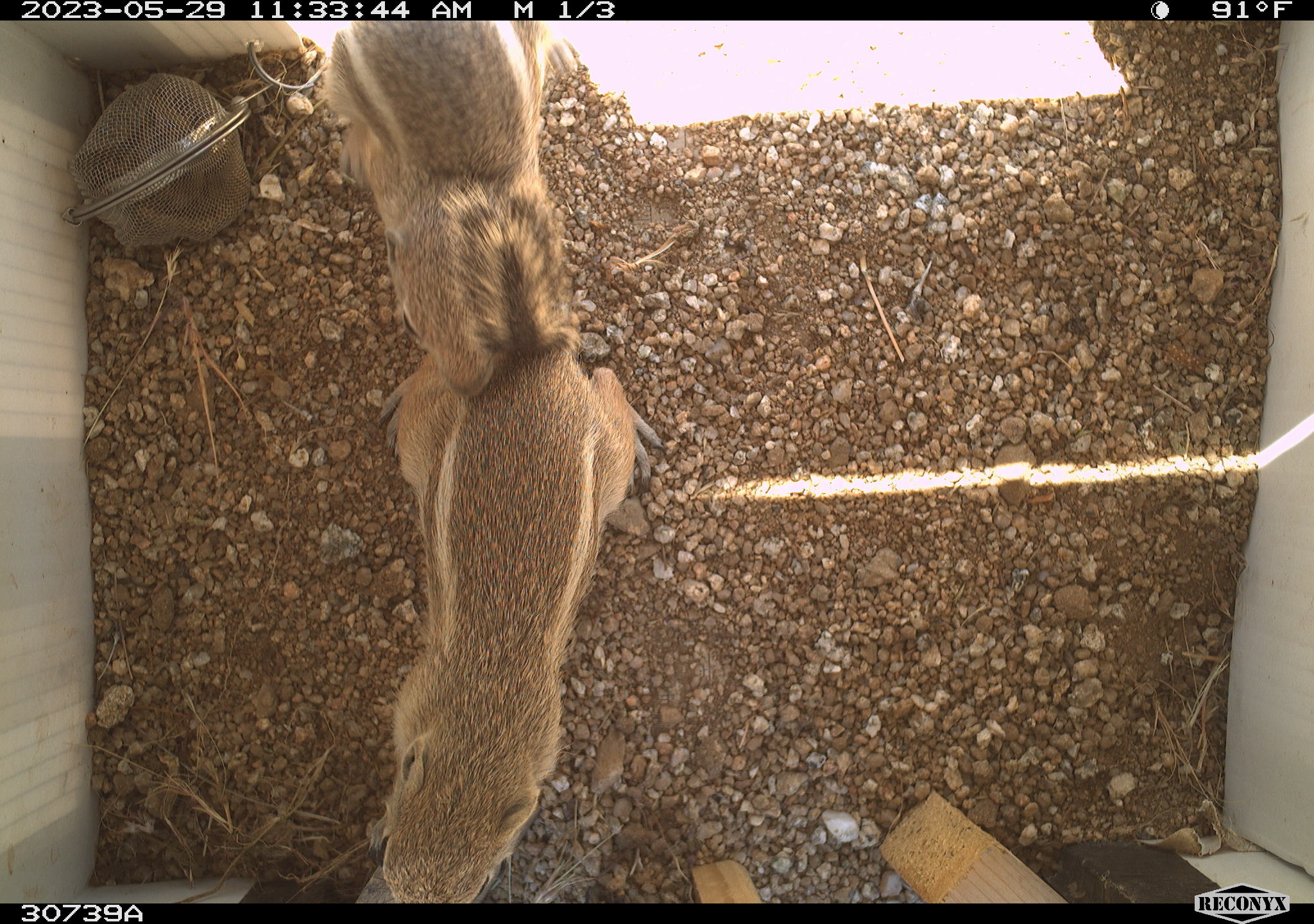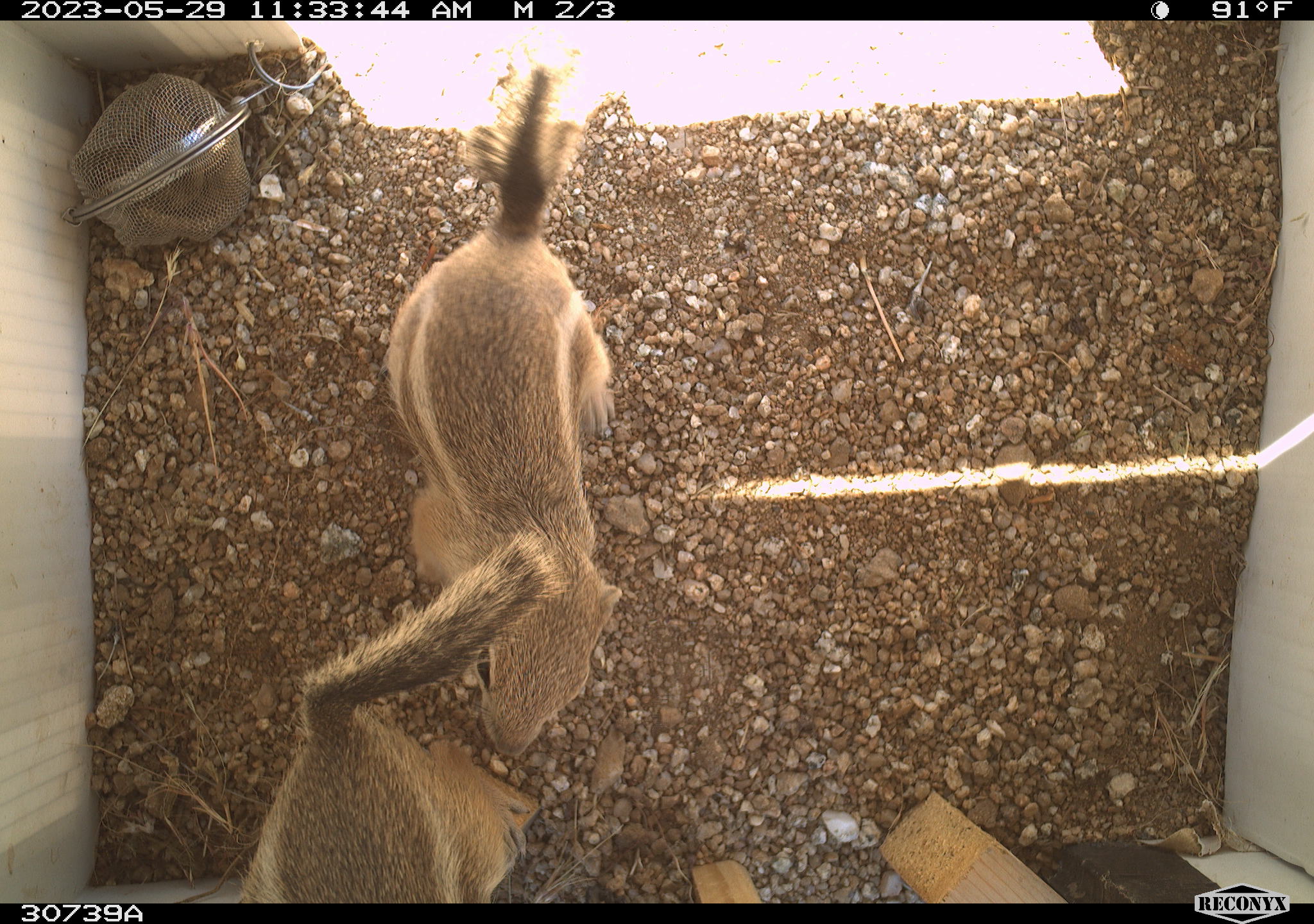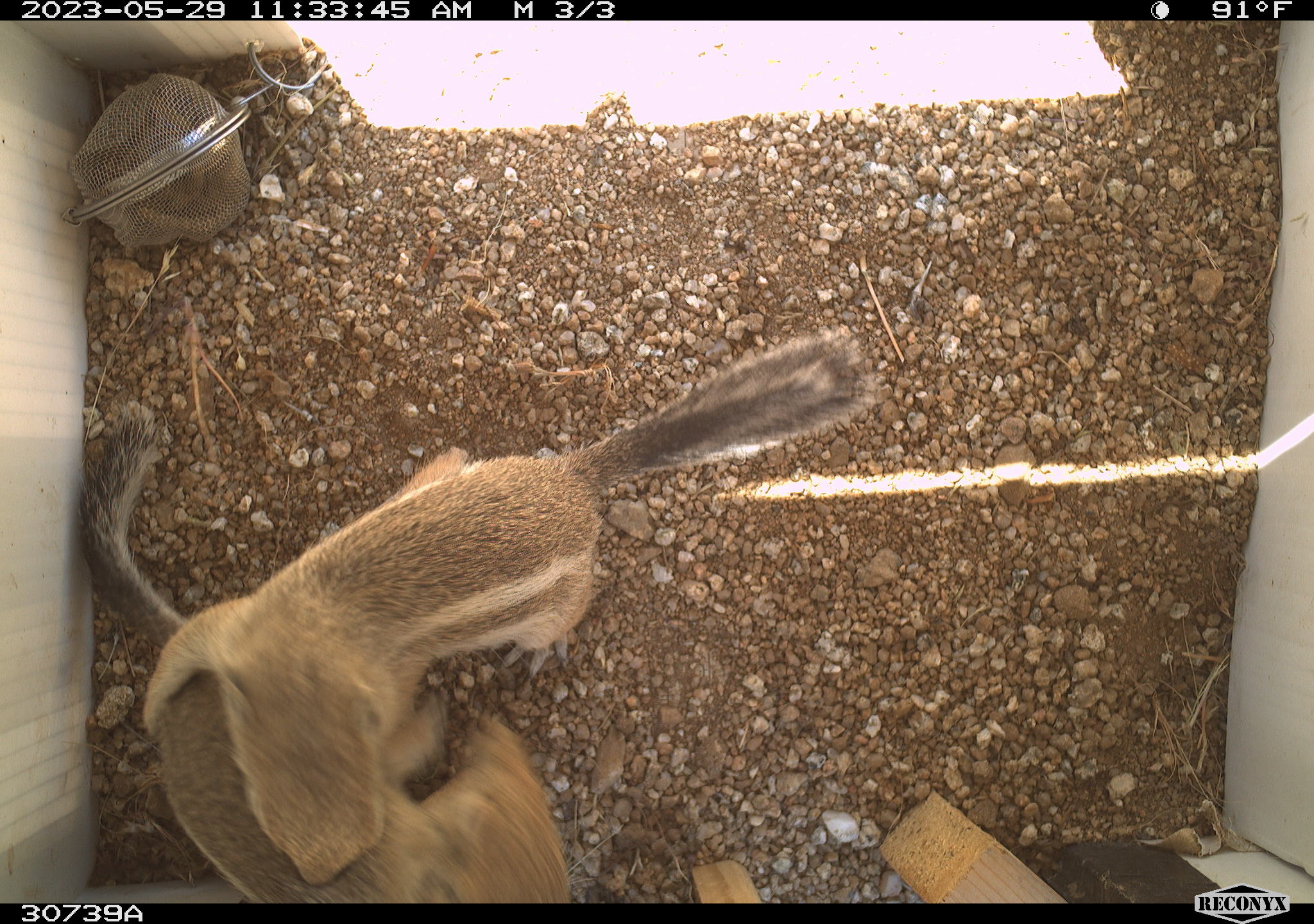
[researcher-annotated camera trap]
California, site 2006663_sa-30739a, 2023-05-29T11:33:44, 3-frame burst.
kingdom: Animalia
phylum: Chordata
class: Mammalia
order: Rodentia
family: Sciuridae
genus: Ammospermophilus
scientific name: Ammospermophilus leucurus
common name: white-tailed antelope squirrel